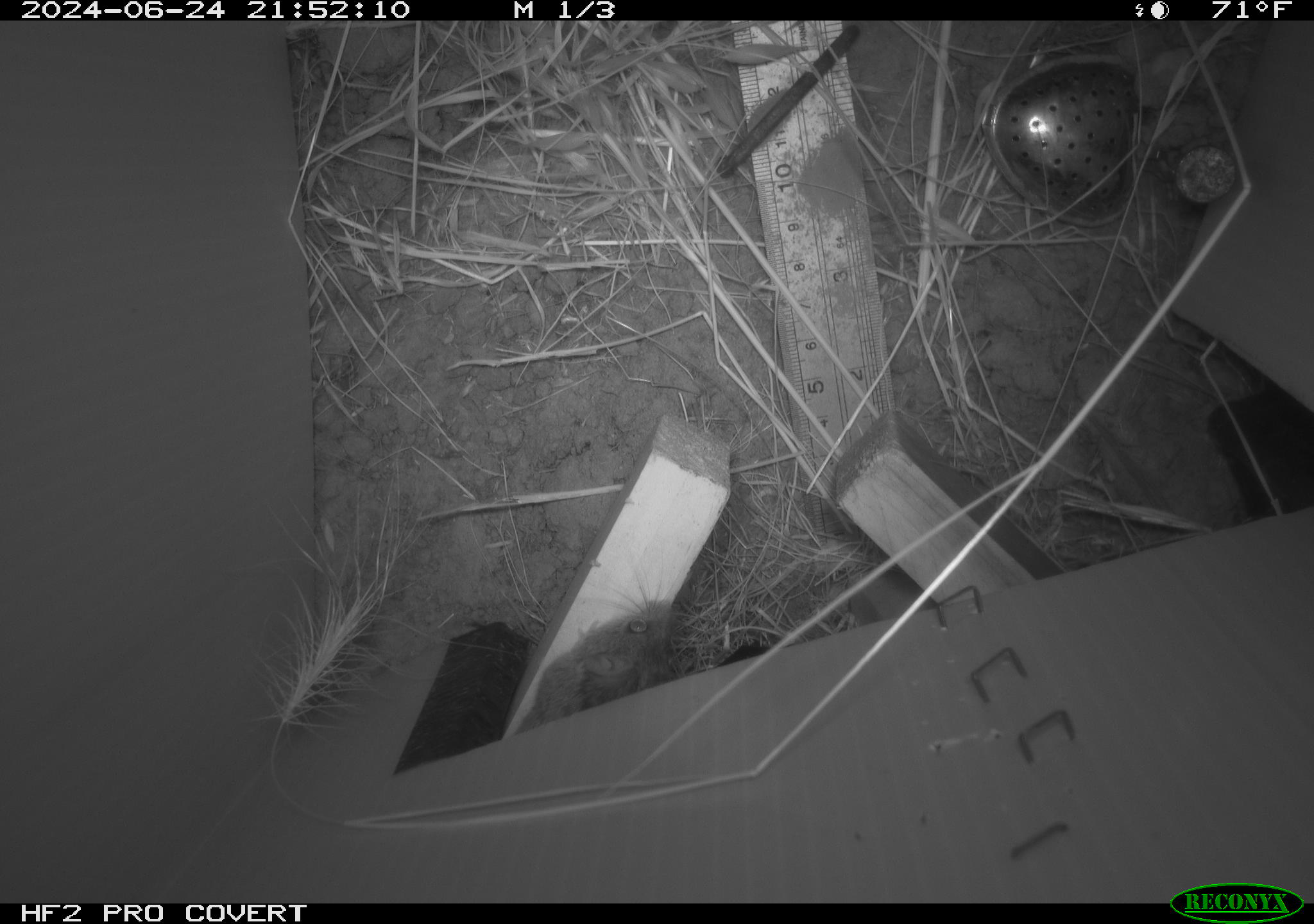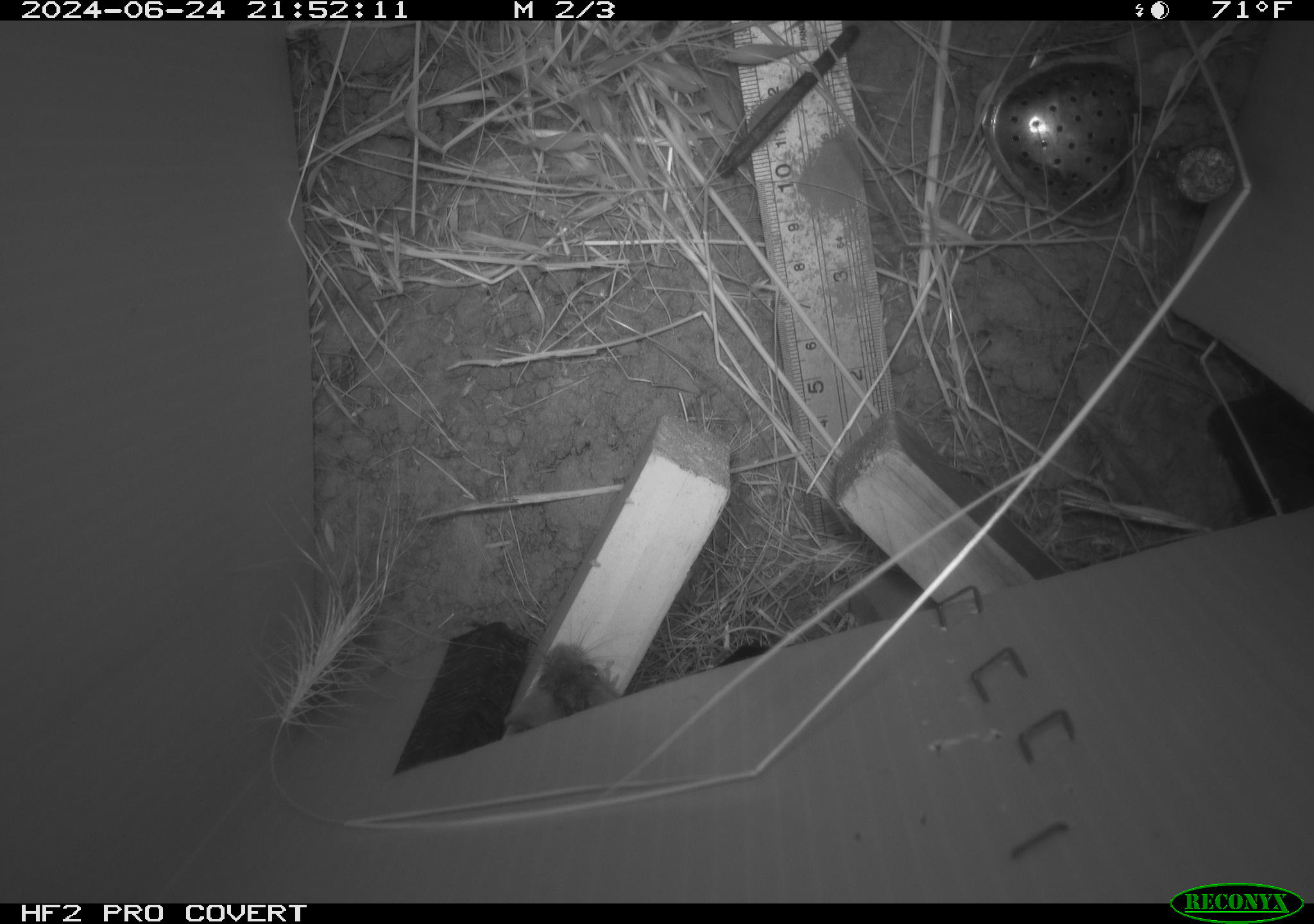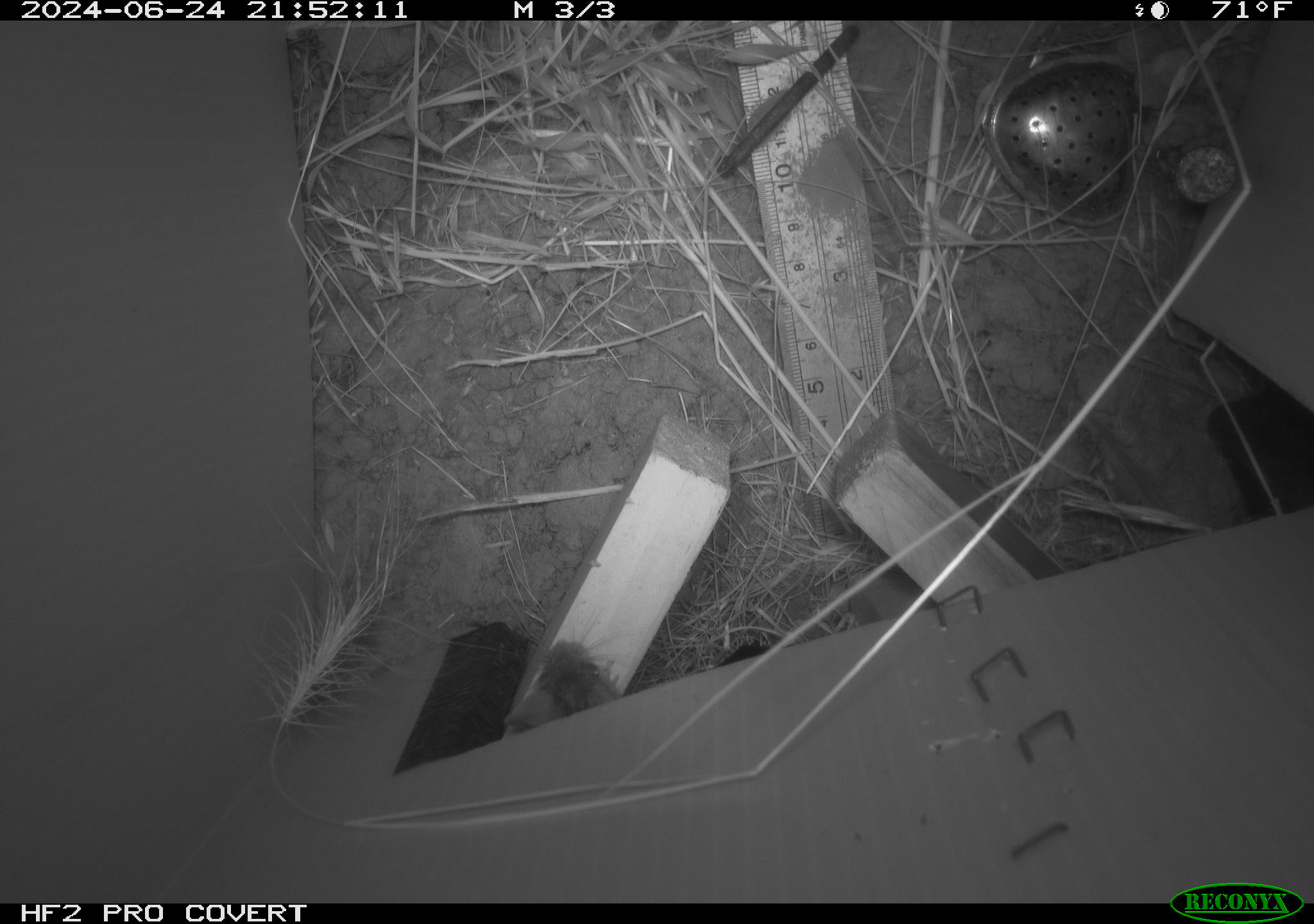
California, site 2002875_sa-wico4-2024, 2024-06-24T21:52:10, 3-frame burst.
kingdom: Animalia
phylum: Chordata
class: Mammalia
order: Rodentia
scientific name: Rodentia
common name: rodent